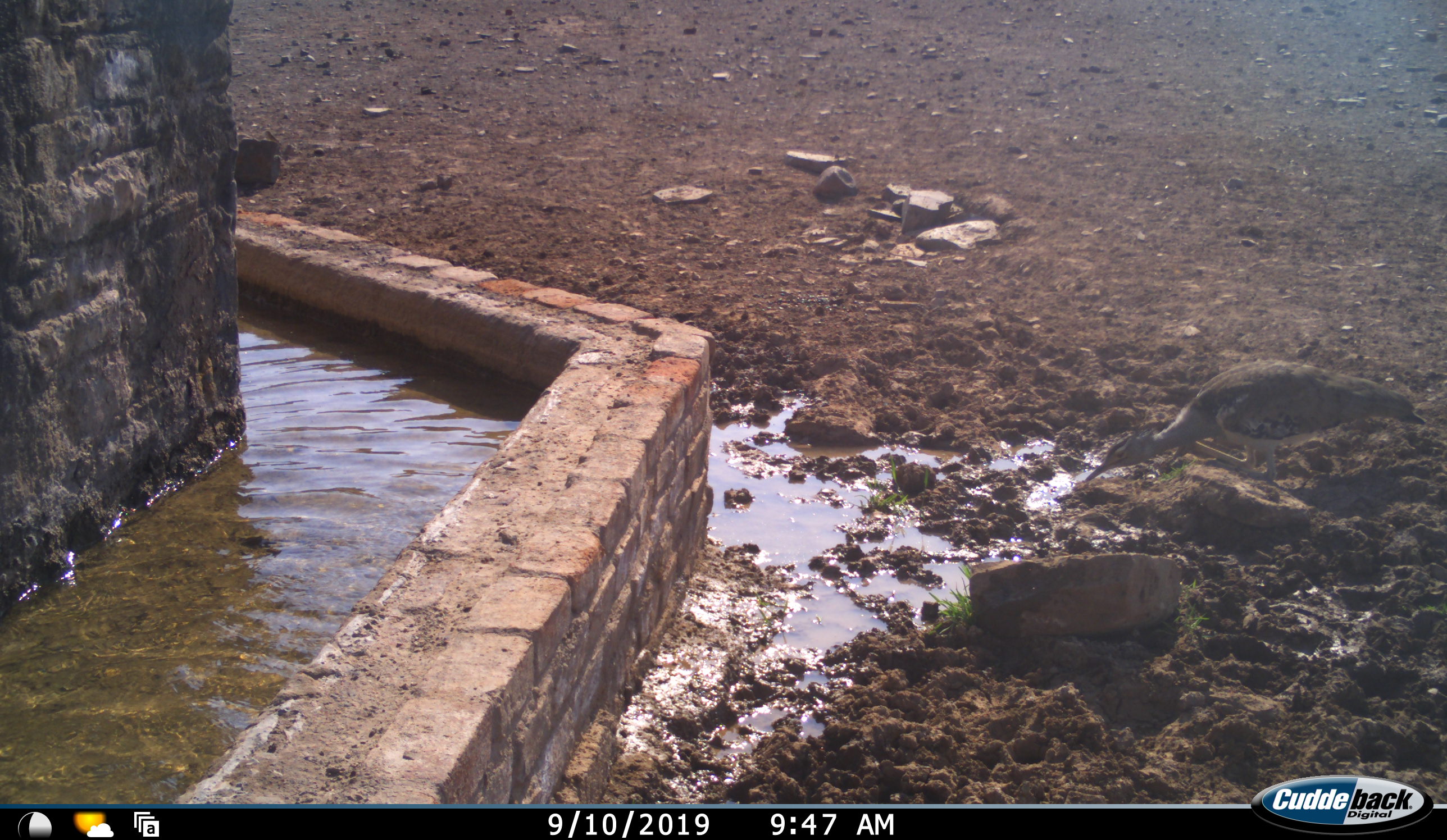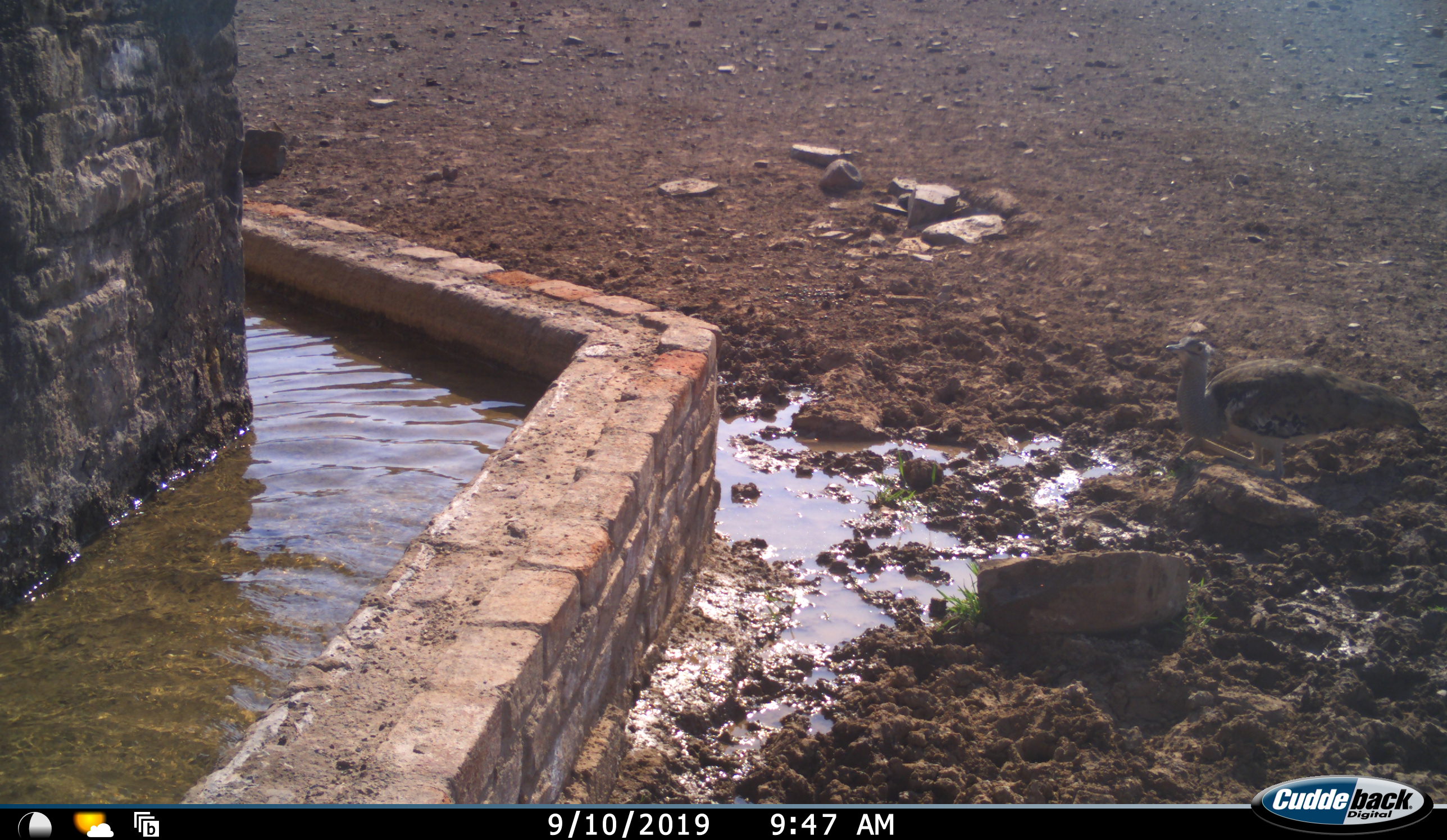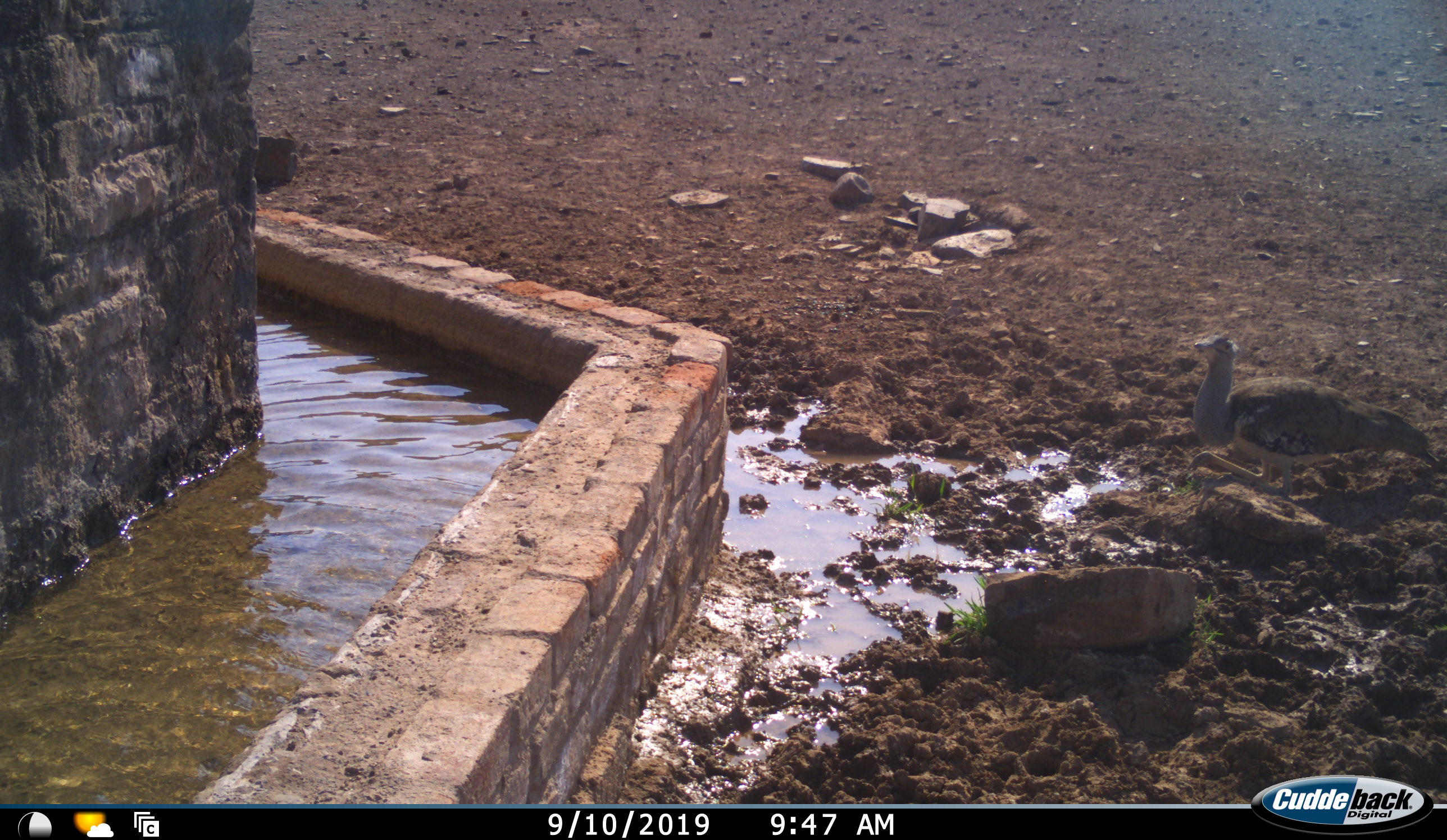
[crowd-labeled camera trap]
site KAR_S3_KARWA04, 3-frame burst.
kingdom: Animalia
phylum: Chordata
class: Aves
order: Otidiformes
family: Otididae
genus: Ardeotis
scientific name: Ardeotis kori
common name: kori bustard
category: bustardkori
Bustardkori (kori bustard) (Ardeotis kori), count 1. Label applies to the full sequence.